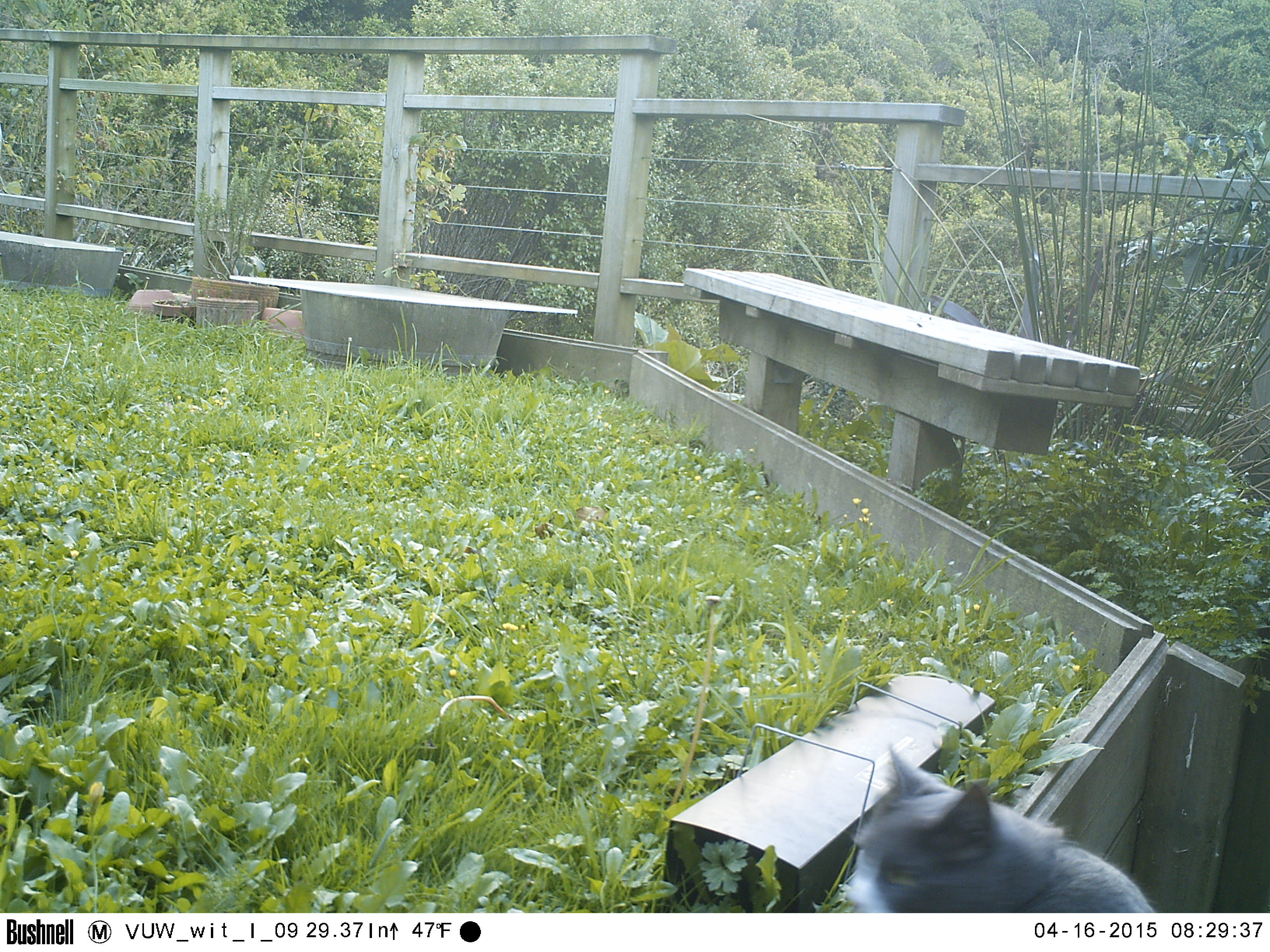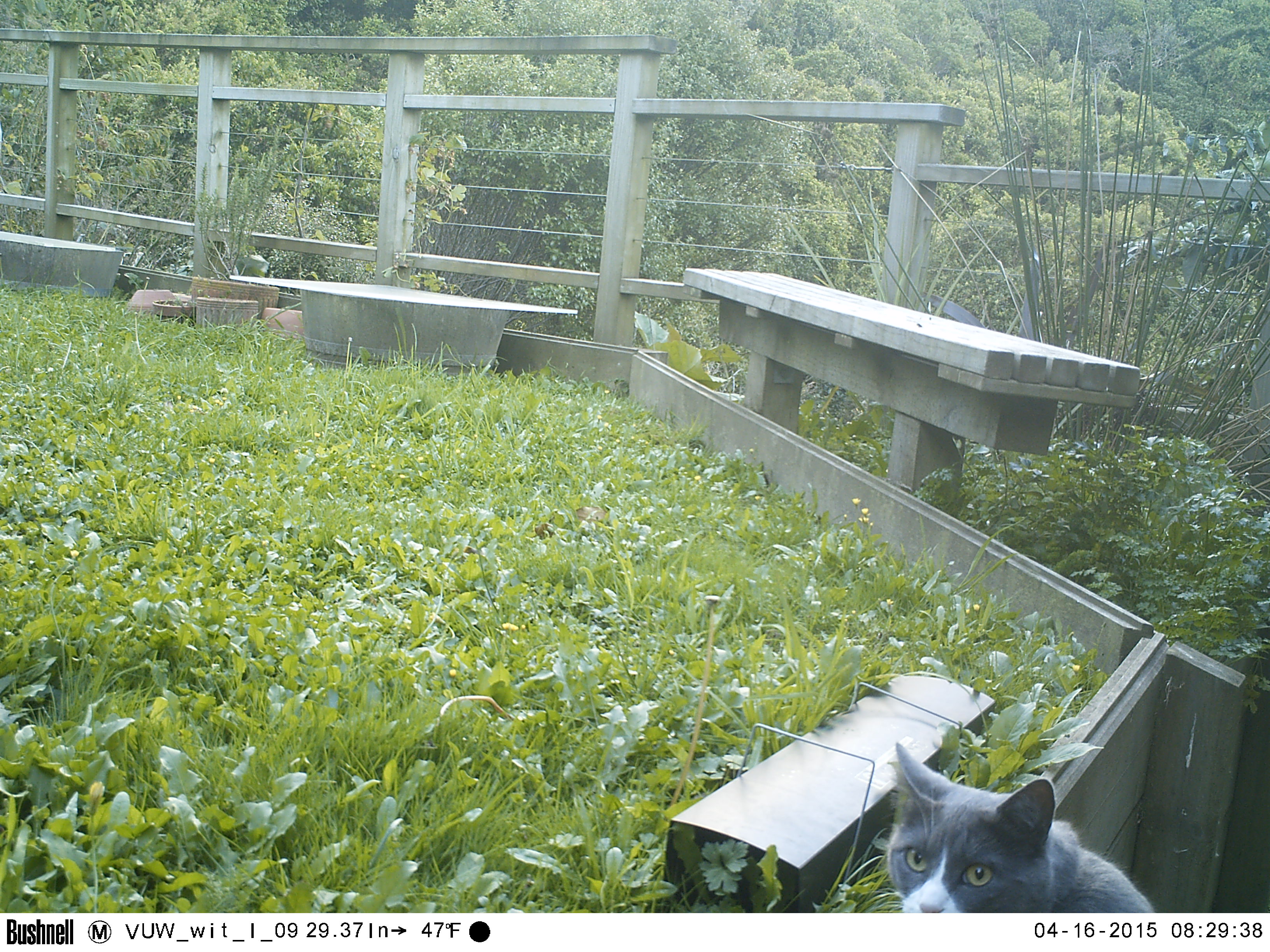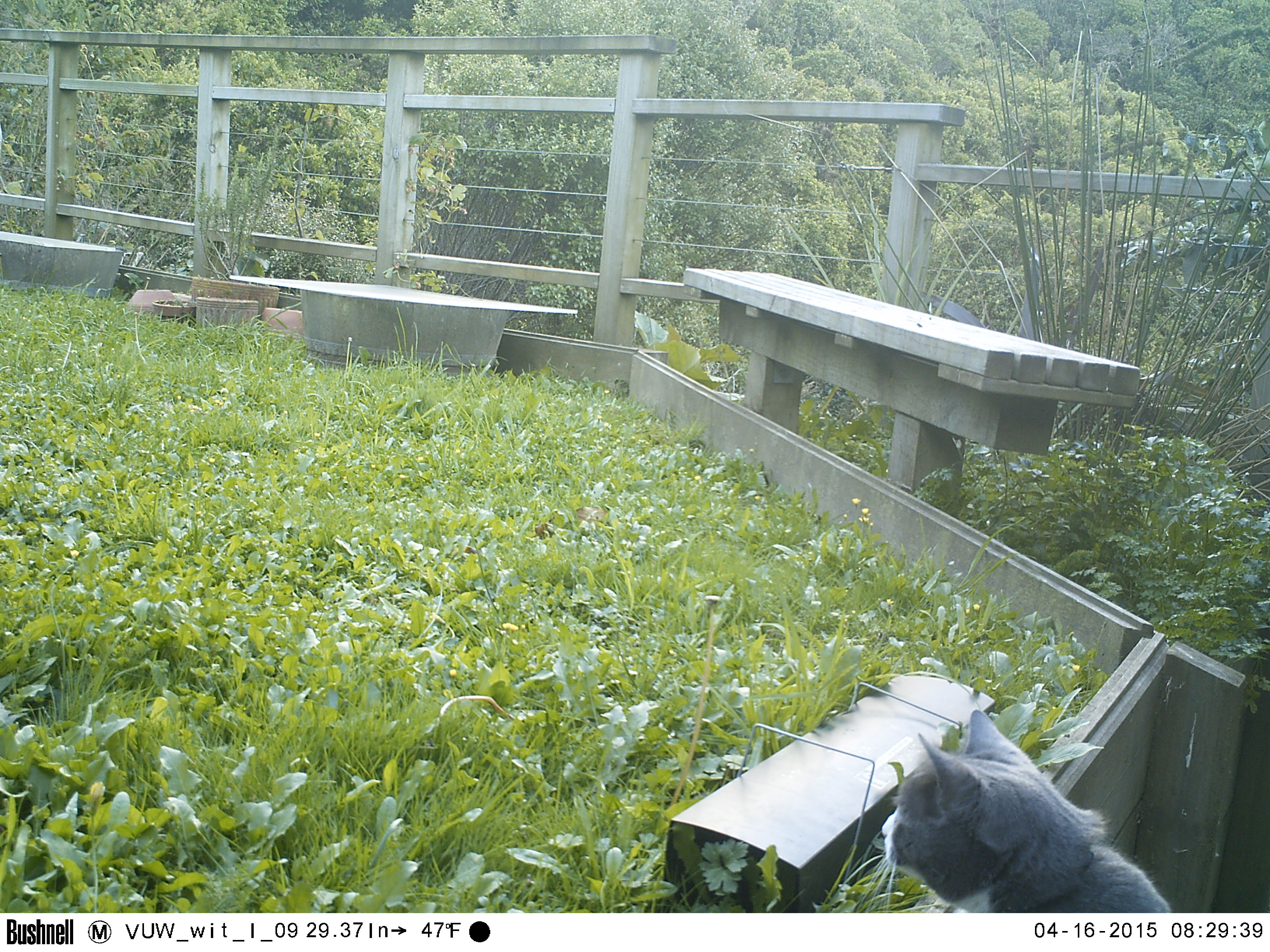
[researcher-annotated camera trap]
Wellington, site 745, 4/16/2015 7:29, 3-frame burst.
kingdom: Animalia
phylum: Chordata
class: Mammalia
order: Carnivora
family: Felidae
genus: Felis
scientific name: Felis catus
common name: cat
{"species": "cat (Felis catus)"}